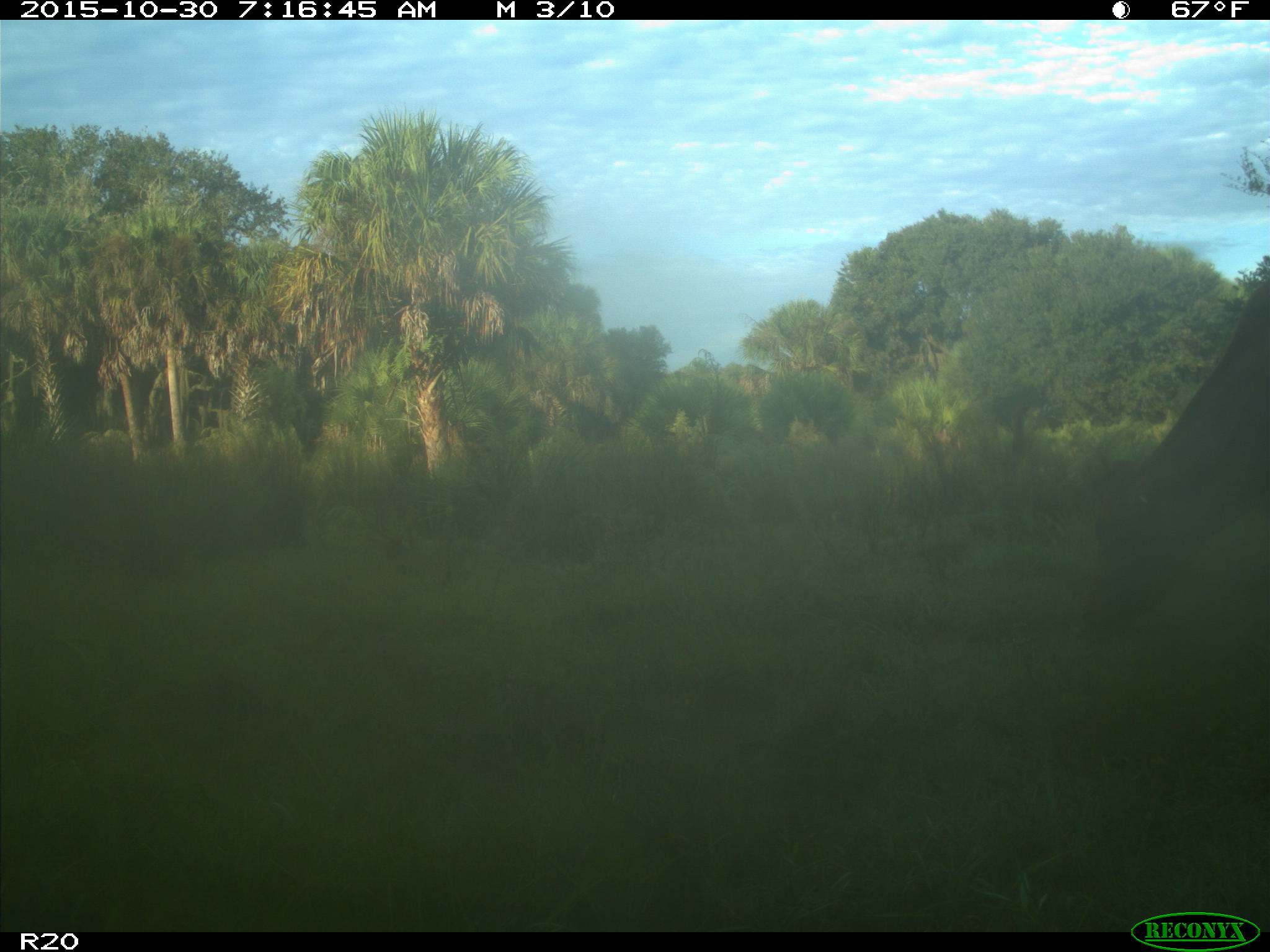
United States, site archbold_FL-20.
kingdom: Animalia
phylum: Chordata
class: Mammalia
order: Artiodactyla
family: Bovidae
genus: Bos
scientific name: Bos taurus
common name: domestic cow